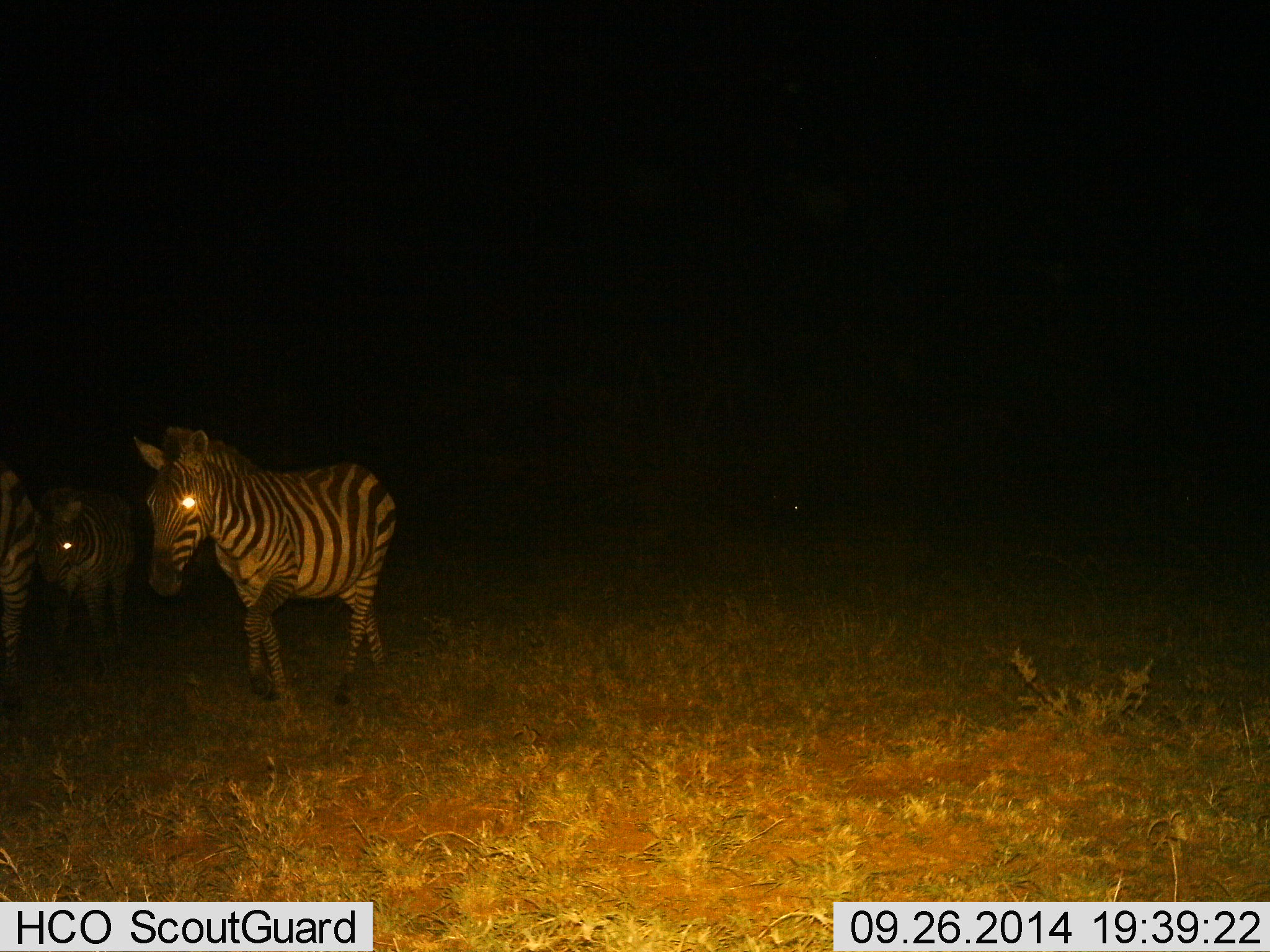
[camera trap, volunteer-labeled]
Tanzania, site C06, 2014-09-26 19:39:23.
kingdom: Animalia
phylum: Chordata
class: Mammalia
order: Perissodactyla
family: Equidae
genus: Equus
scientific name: Equus quagga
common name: plains zebra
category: zebra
Zebra (plains zebra) (Equus quagga), count 3. Behavior (volunteer vote fractions): standing 30%, resting 0%, moving 70%, interacting 0%. Young present (vote fraction): 10%. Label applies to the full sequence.